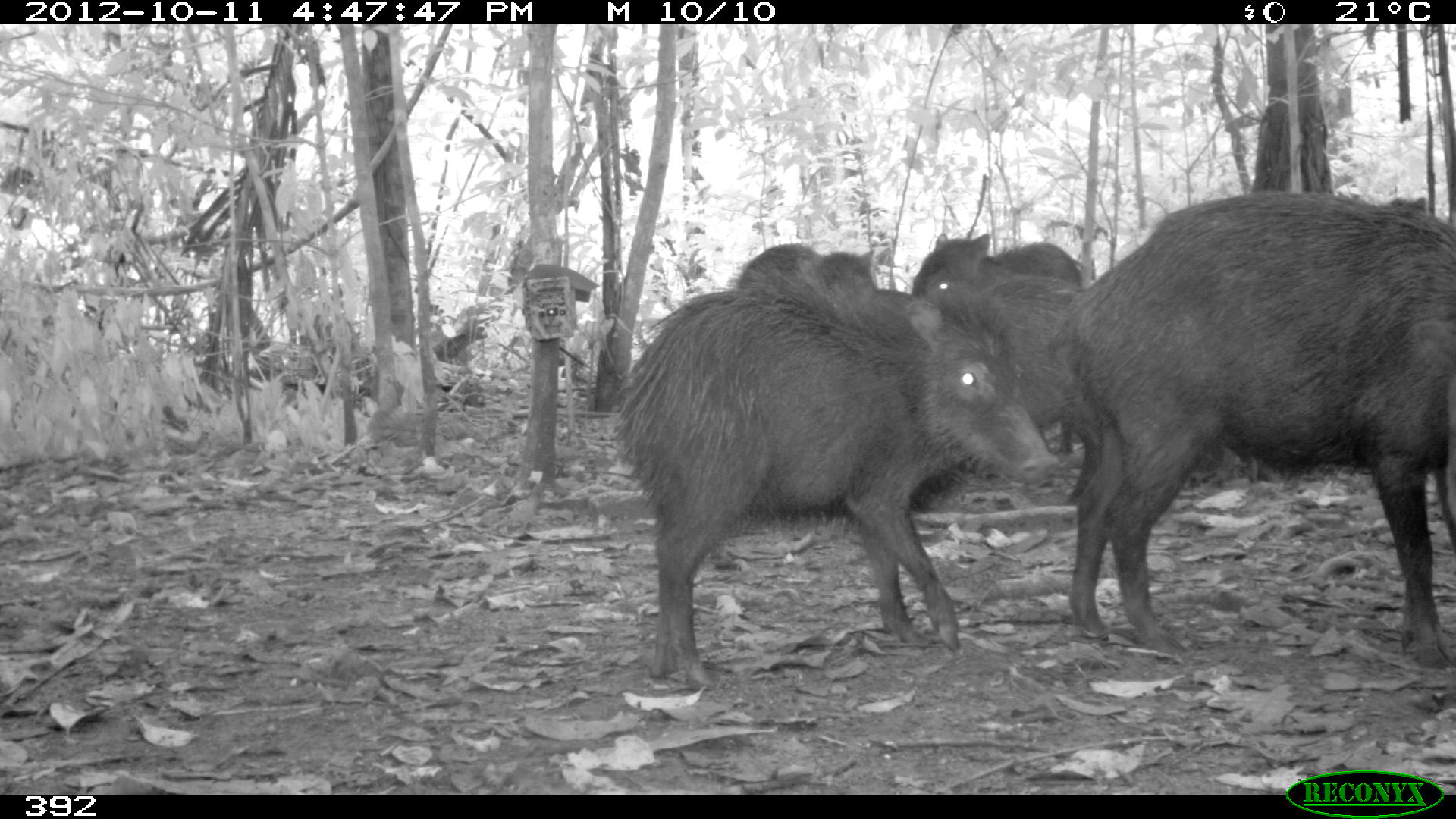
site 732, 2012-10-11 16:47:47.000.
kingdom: Animalia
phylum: Chordata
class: Mammalia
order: Artiodactyla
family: Tayassuidae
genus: Tayassu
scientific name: Tayassu pecari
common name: white-lipped peccary